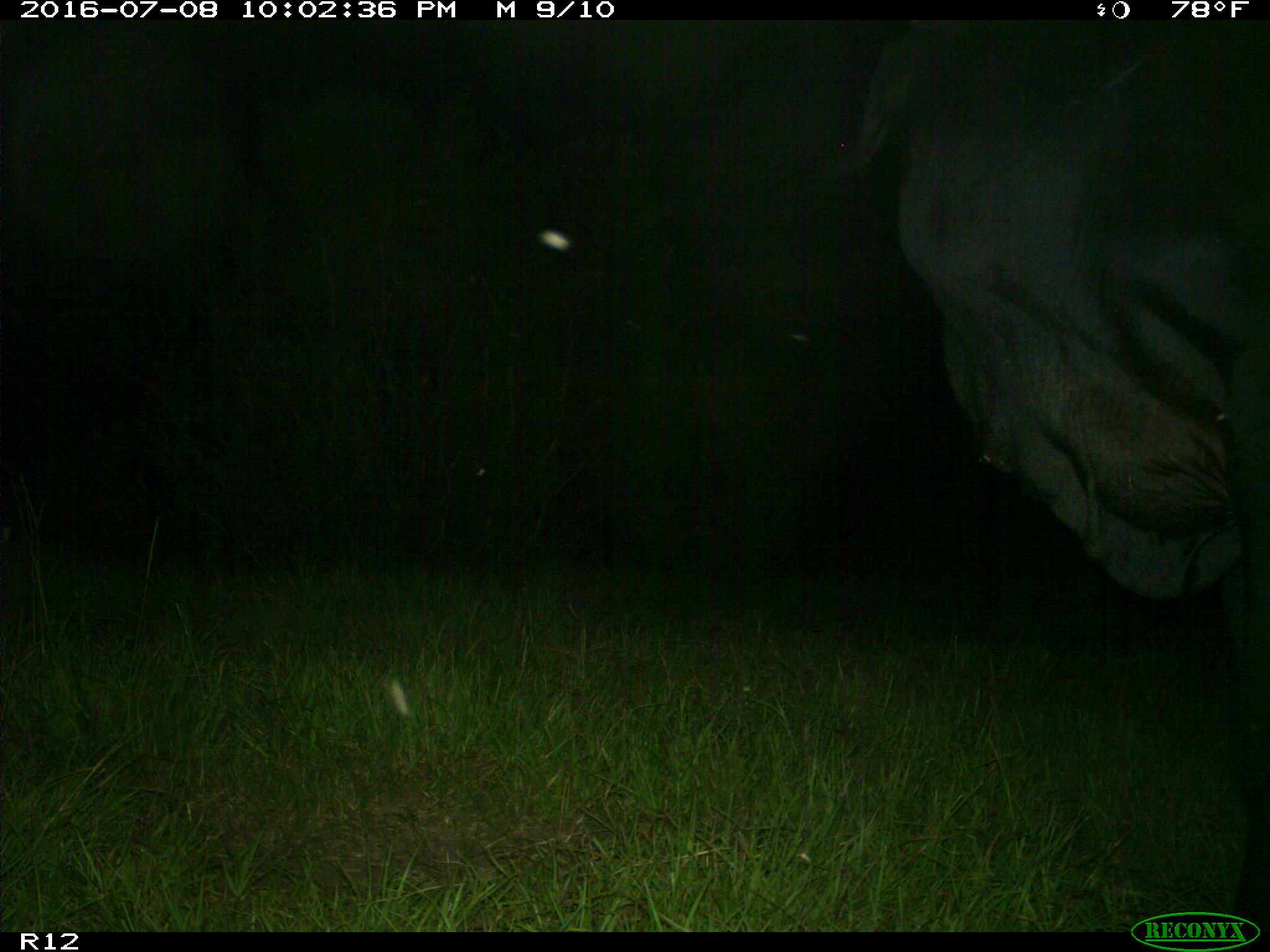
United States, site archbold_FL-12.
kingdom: Animalia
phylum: Chordata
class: Mammalia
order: Artiodactyla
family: Bovidae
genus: Bos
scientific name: Bos taurus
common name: domestic cow